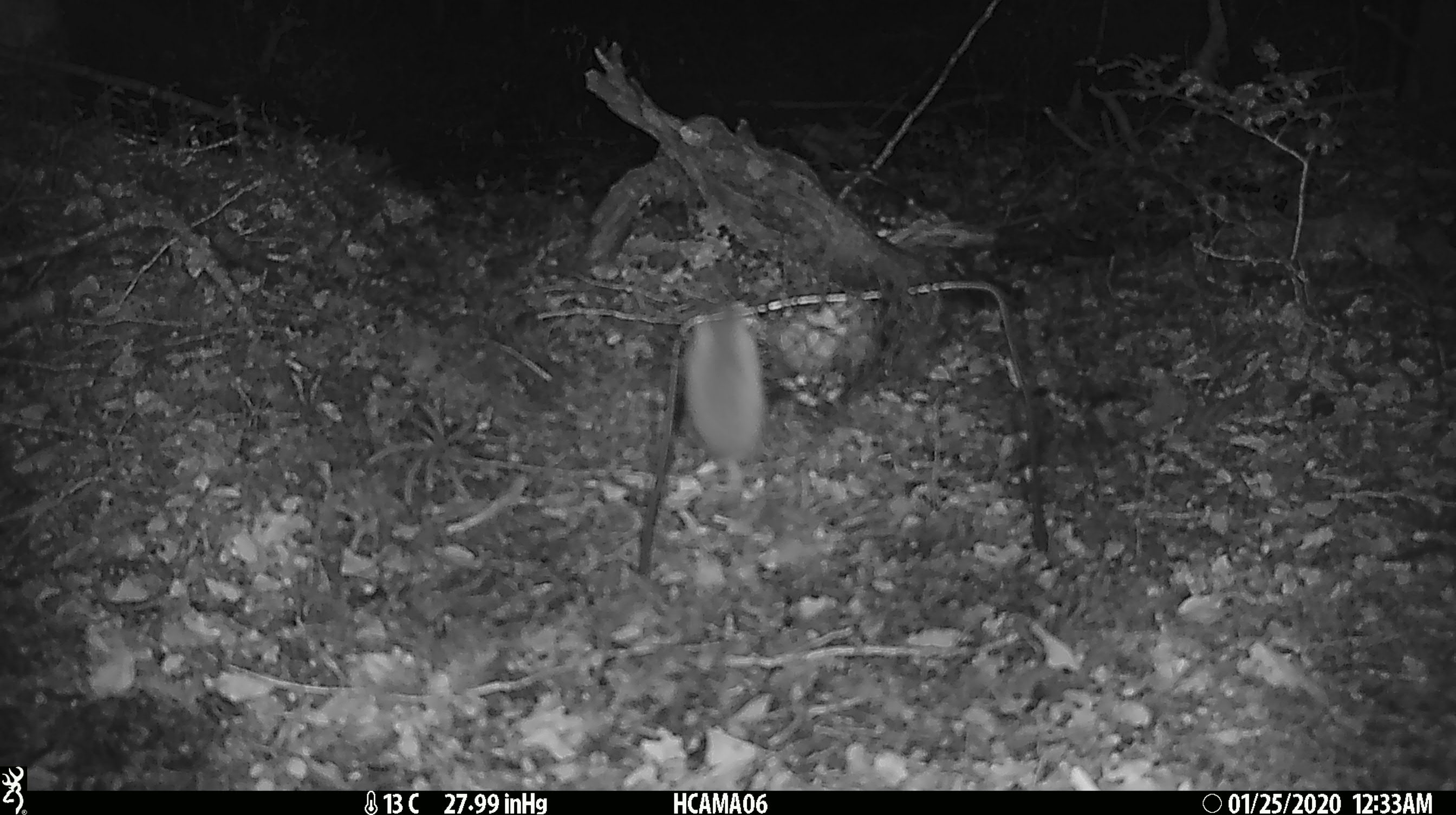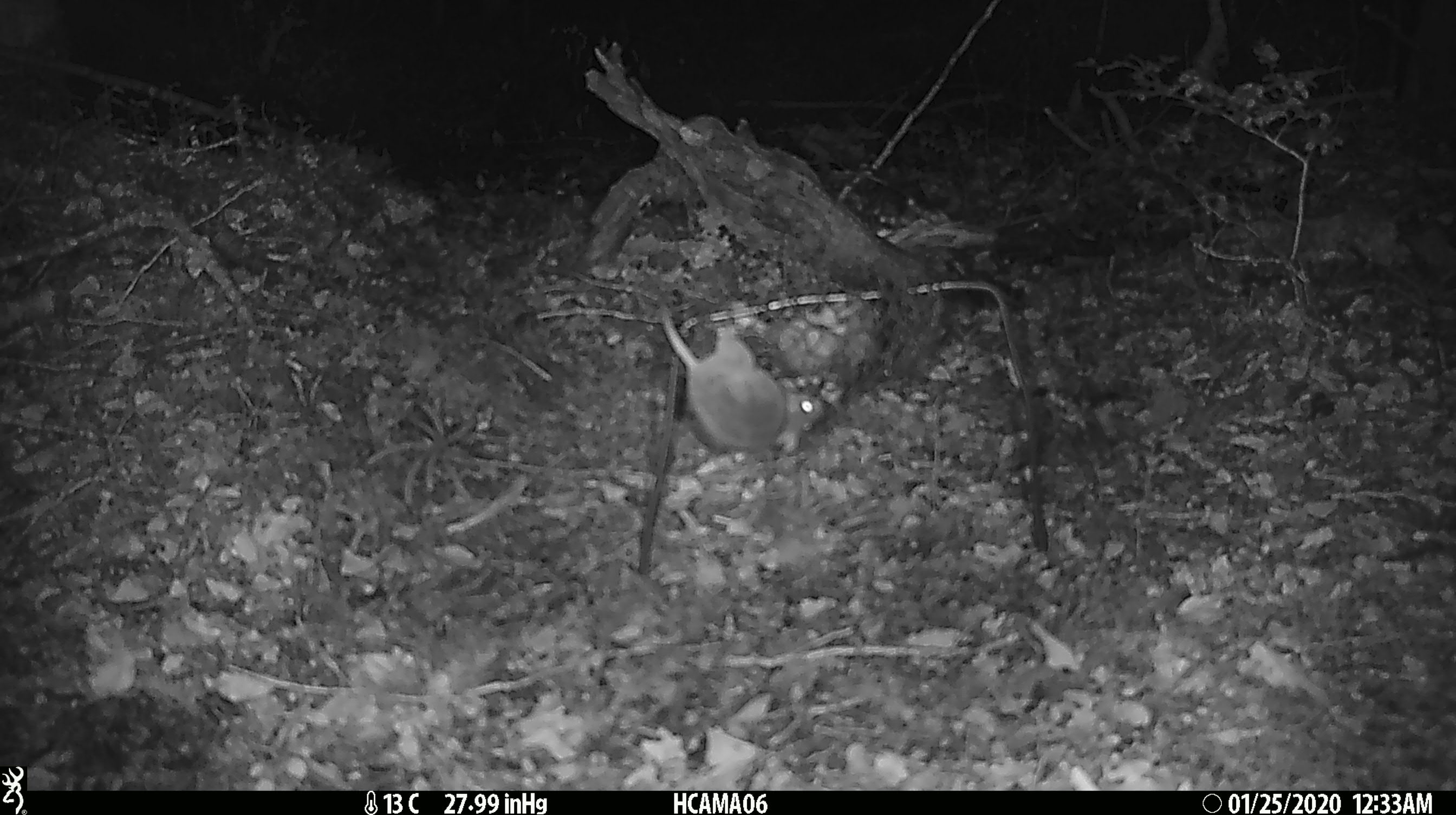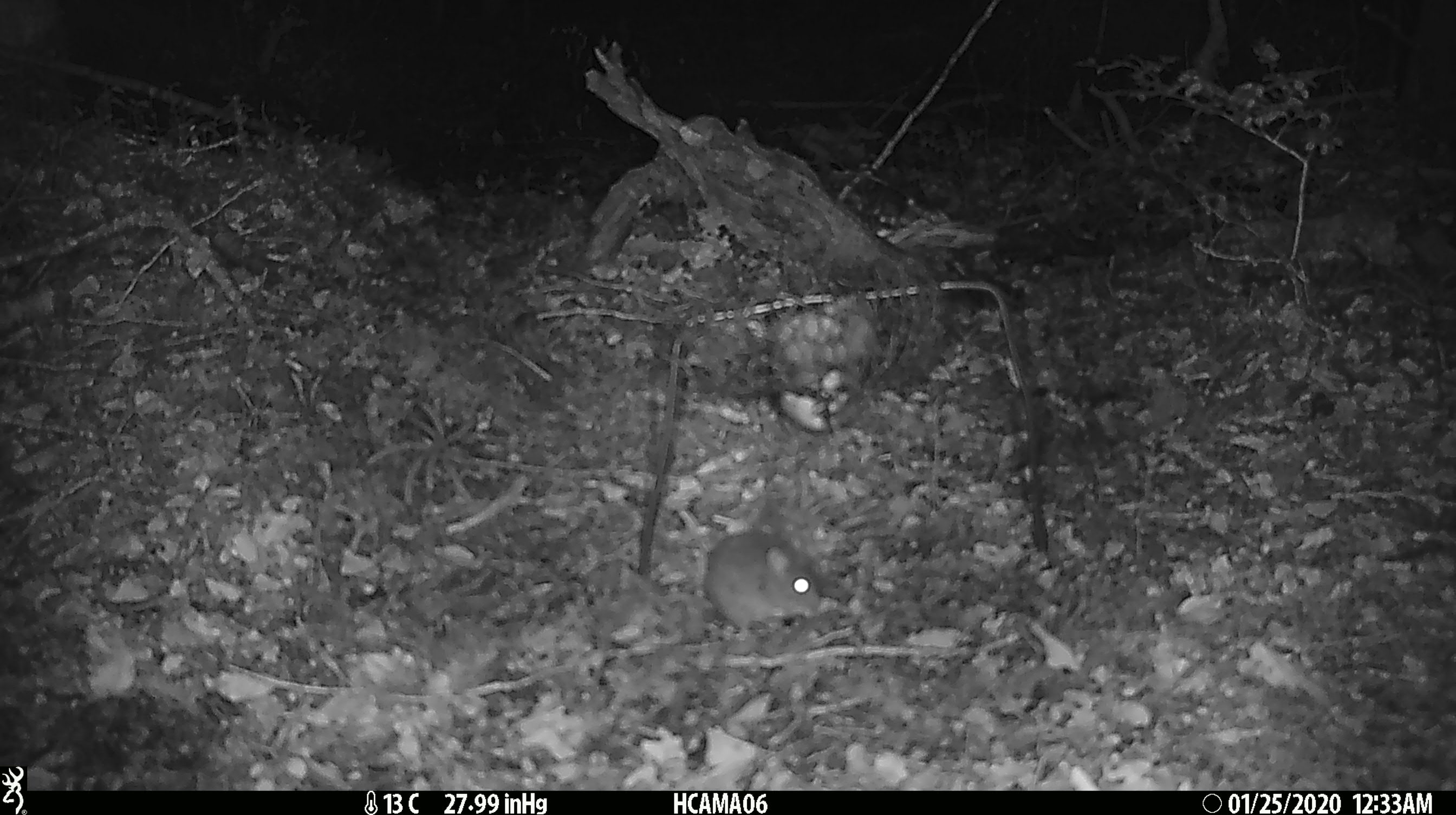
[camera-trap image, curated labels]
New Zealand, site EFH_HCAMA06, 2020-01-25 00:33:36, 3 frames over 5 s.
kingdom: Animalia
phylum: Chordata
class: Mammalia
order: Rodentia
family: Muridae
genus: Mus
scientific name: Mus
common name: mouse